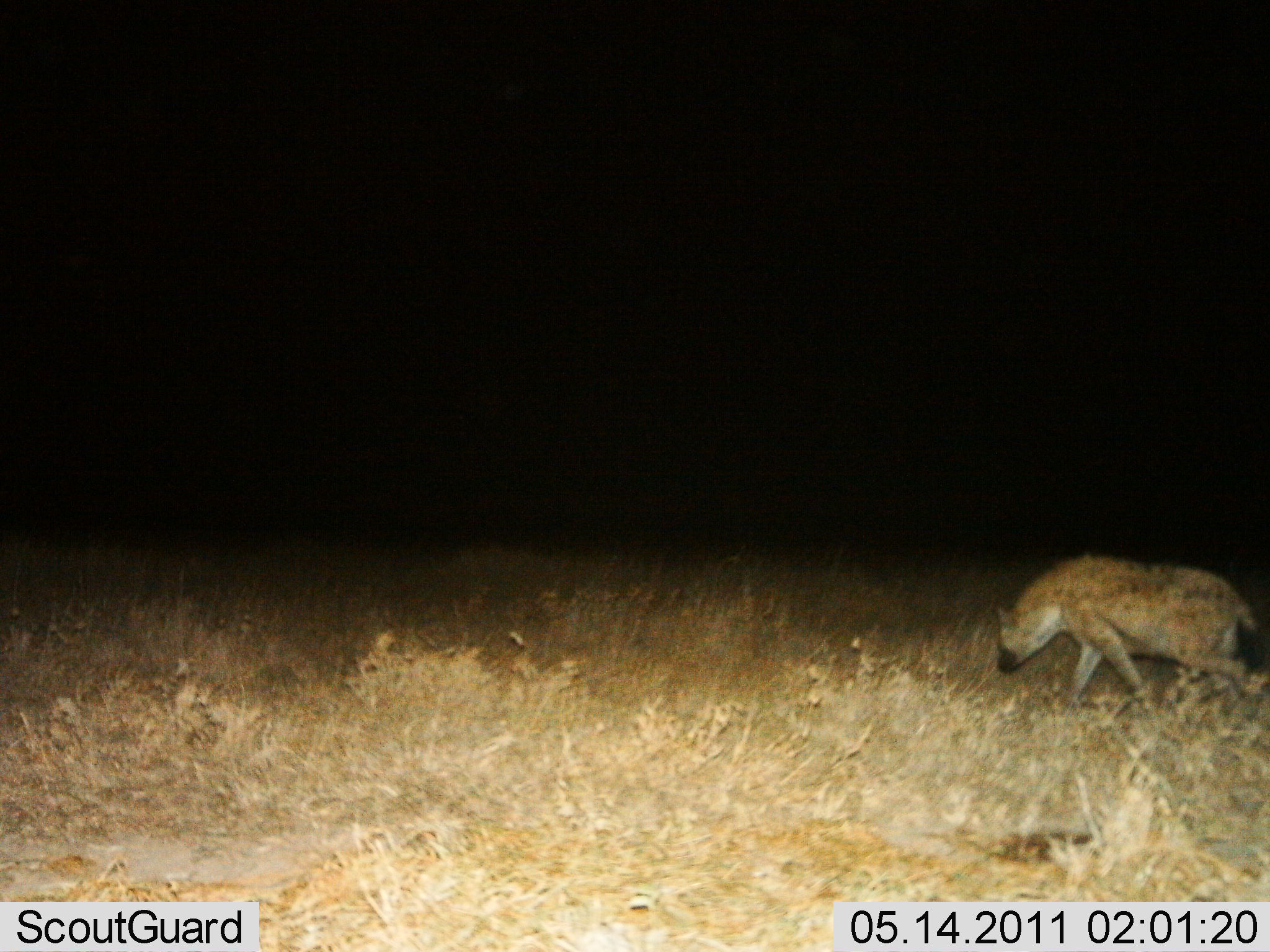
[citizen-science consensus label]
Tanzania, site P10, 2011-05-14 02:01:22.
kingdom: Animalia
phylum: Chordata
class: Mammalia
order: Carnivora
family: Hyaenidae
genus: Crocuta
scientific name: Crocuta crocuta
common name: spotted hyena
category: hyenaspotted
Hyenaspotted (spotted hyena) (Crocuta crocuta), count 1. Behavior (volunteer vote fractions): standing 0%, resting 0%, moving 100%, interacting 0%. Young present (vote fraction): 0%. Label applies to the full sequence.